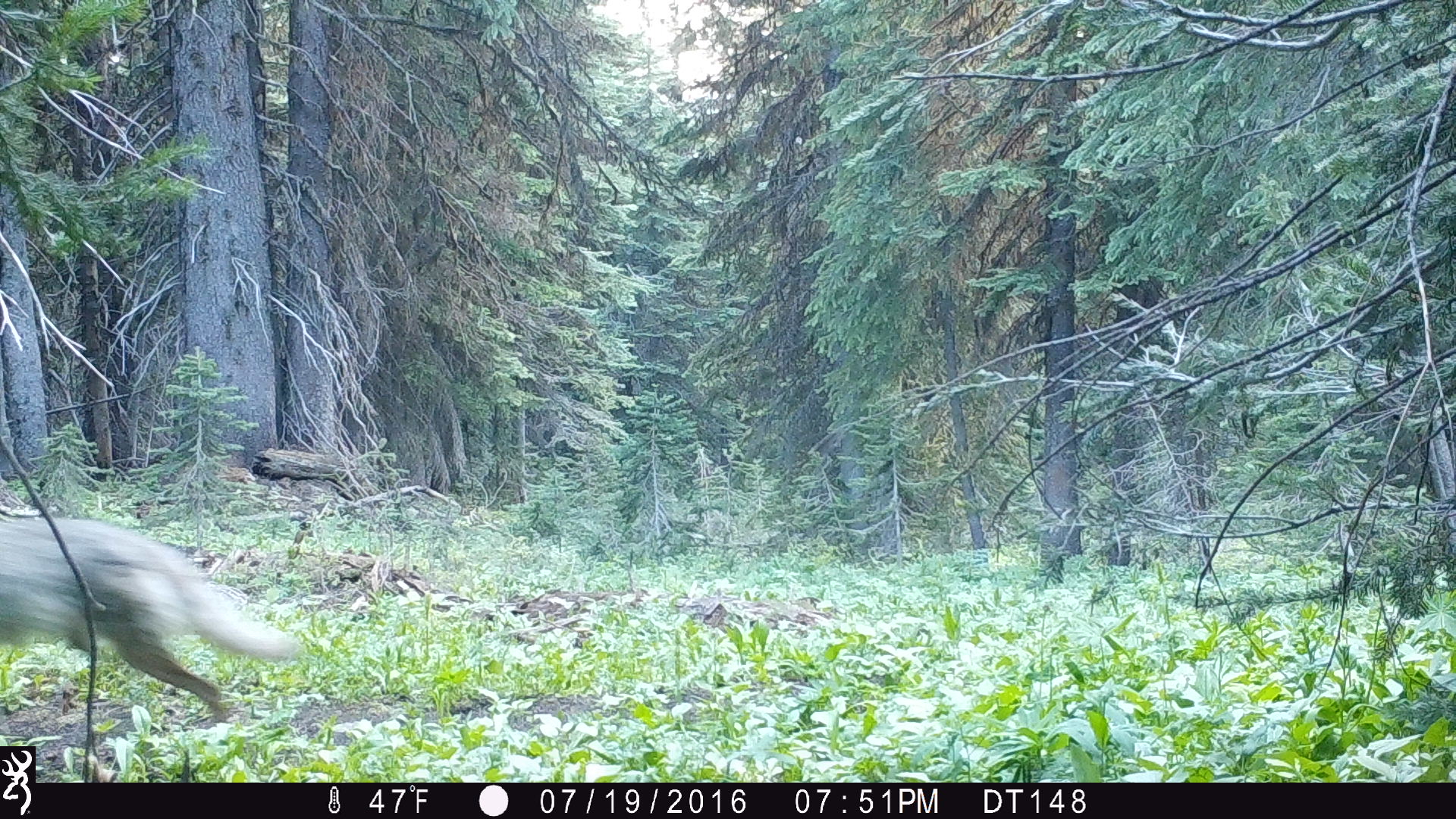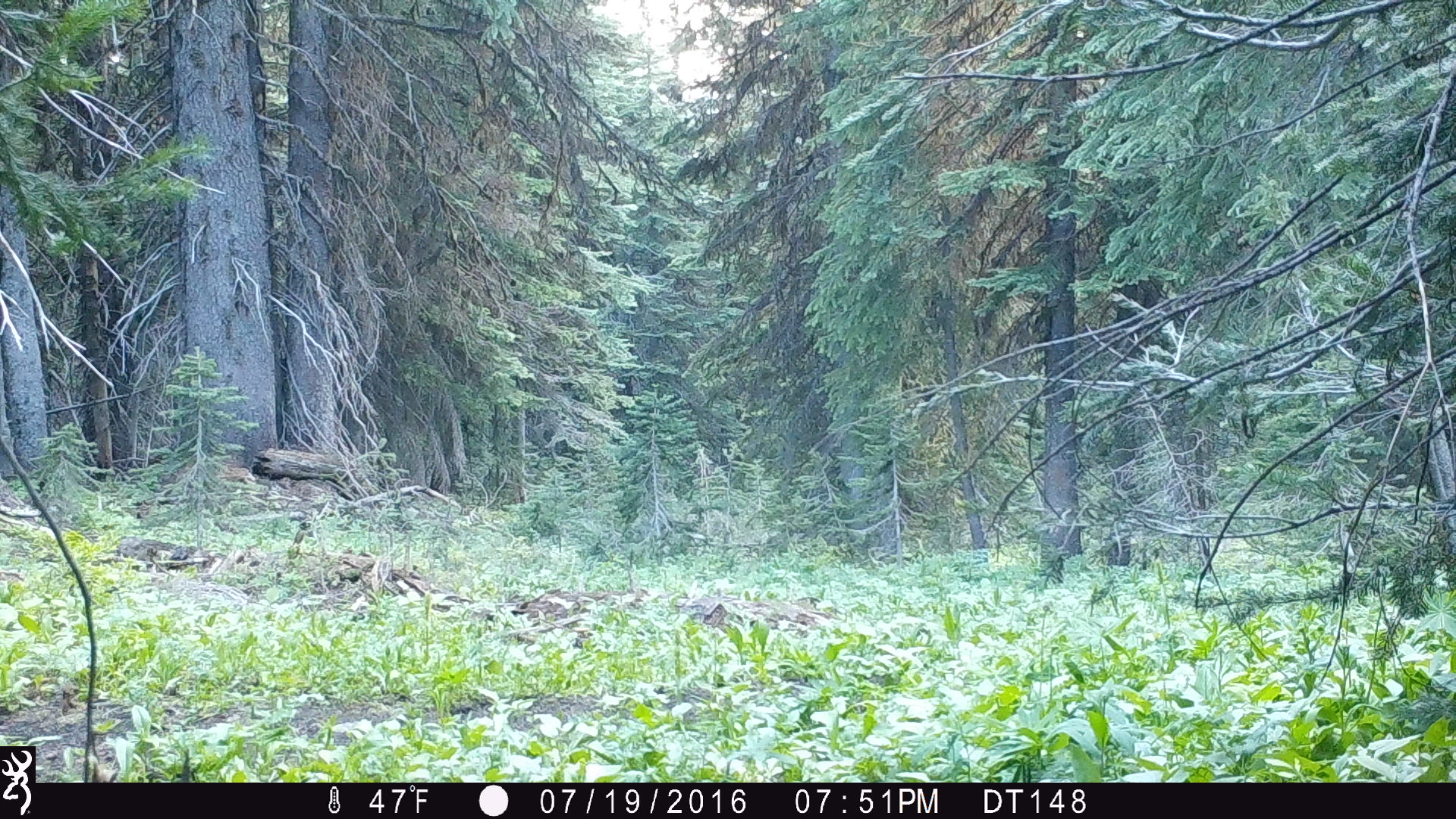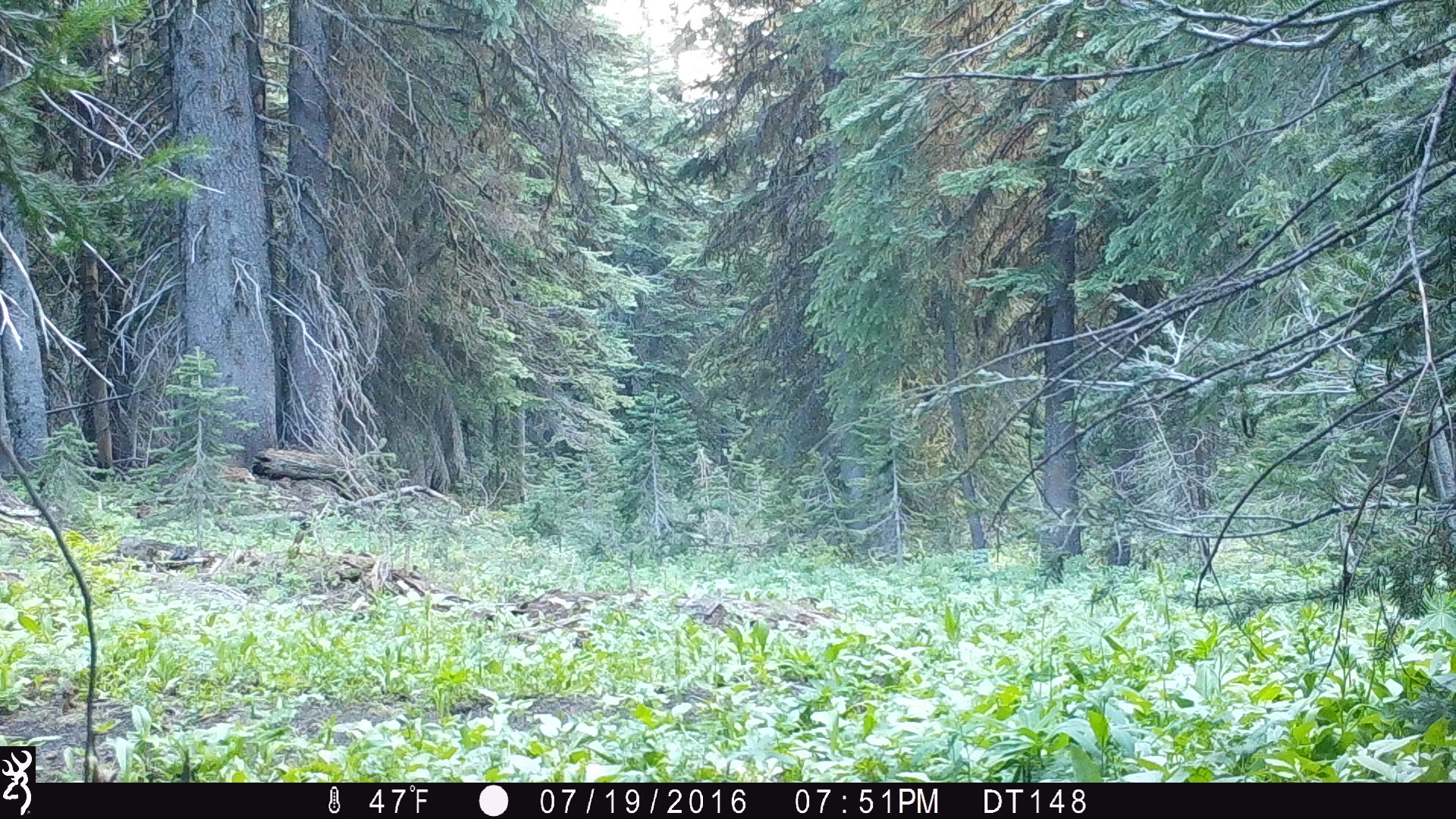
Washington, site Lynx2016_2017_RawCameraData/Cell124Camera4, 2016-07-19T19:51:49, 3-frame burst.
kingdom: Animalia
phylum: Chordata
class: Mammalia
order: Carnivora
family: Canidae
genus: Canis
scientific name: Canis latrans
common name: coyote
Canis latrans (coyote). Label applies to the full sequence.